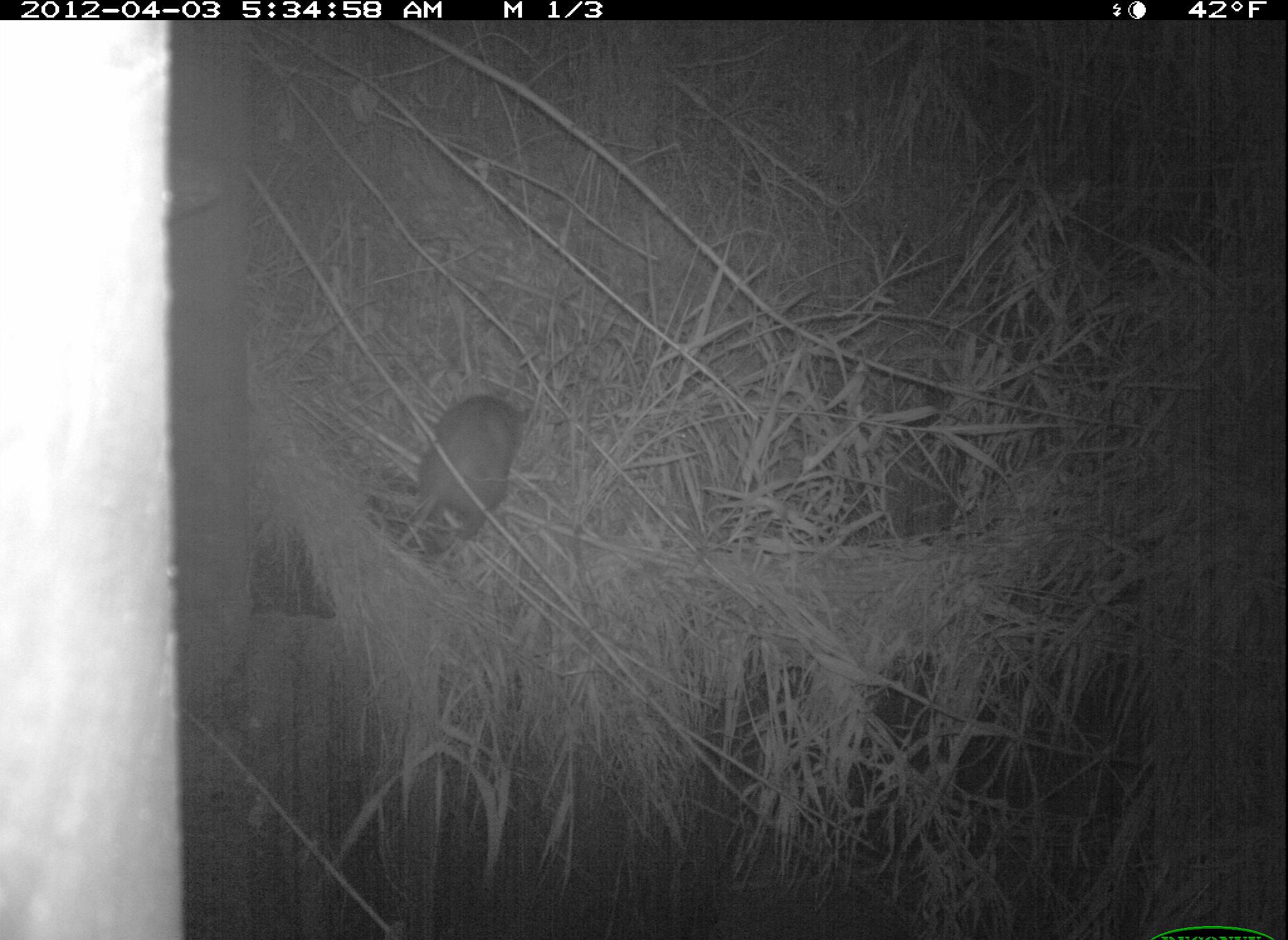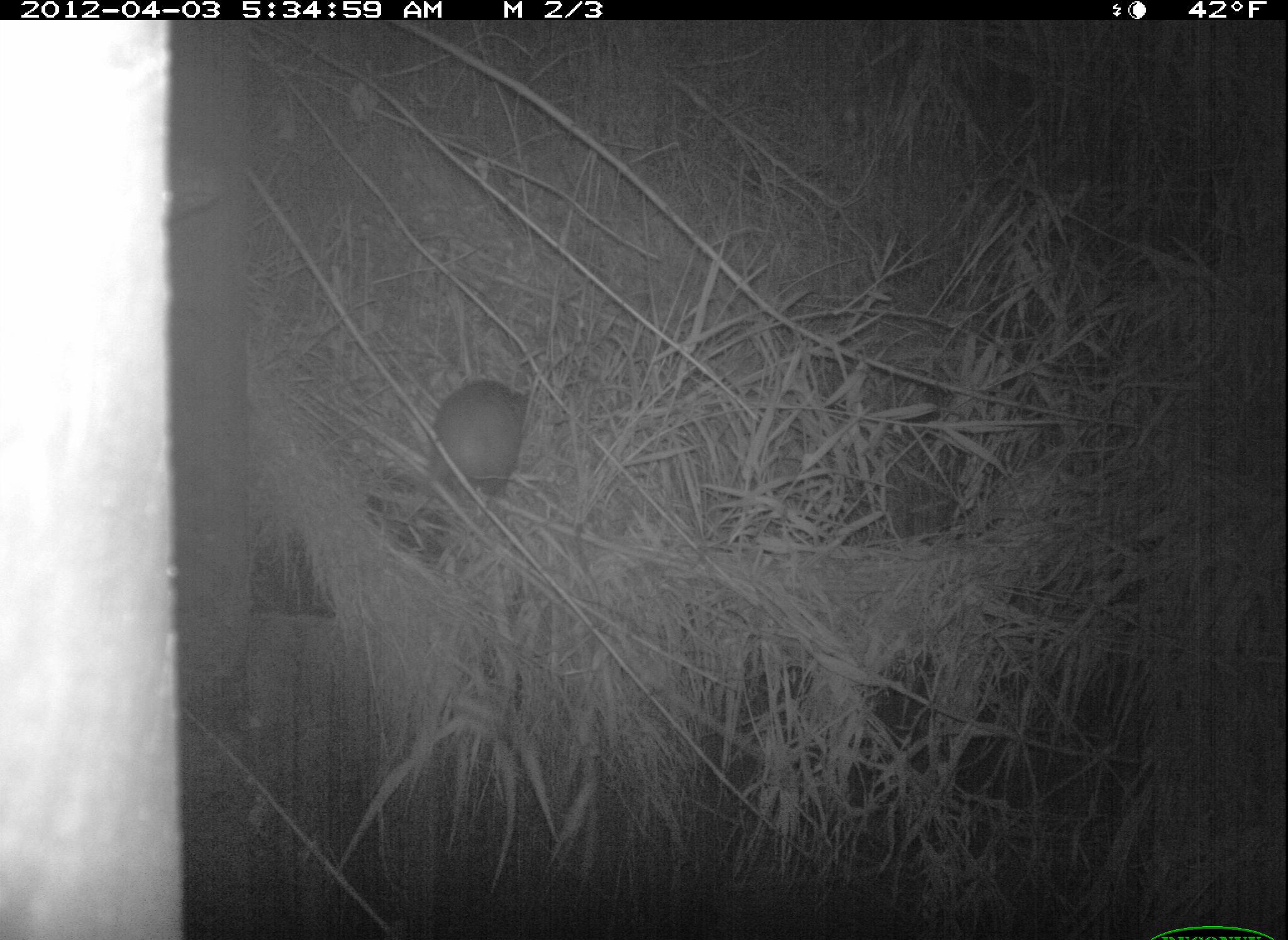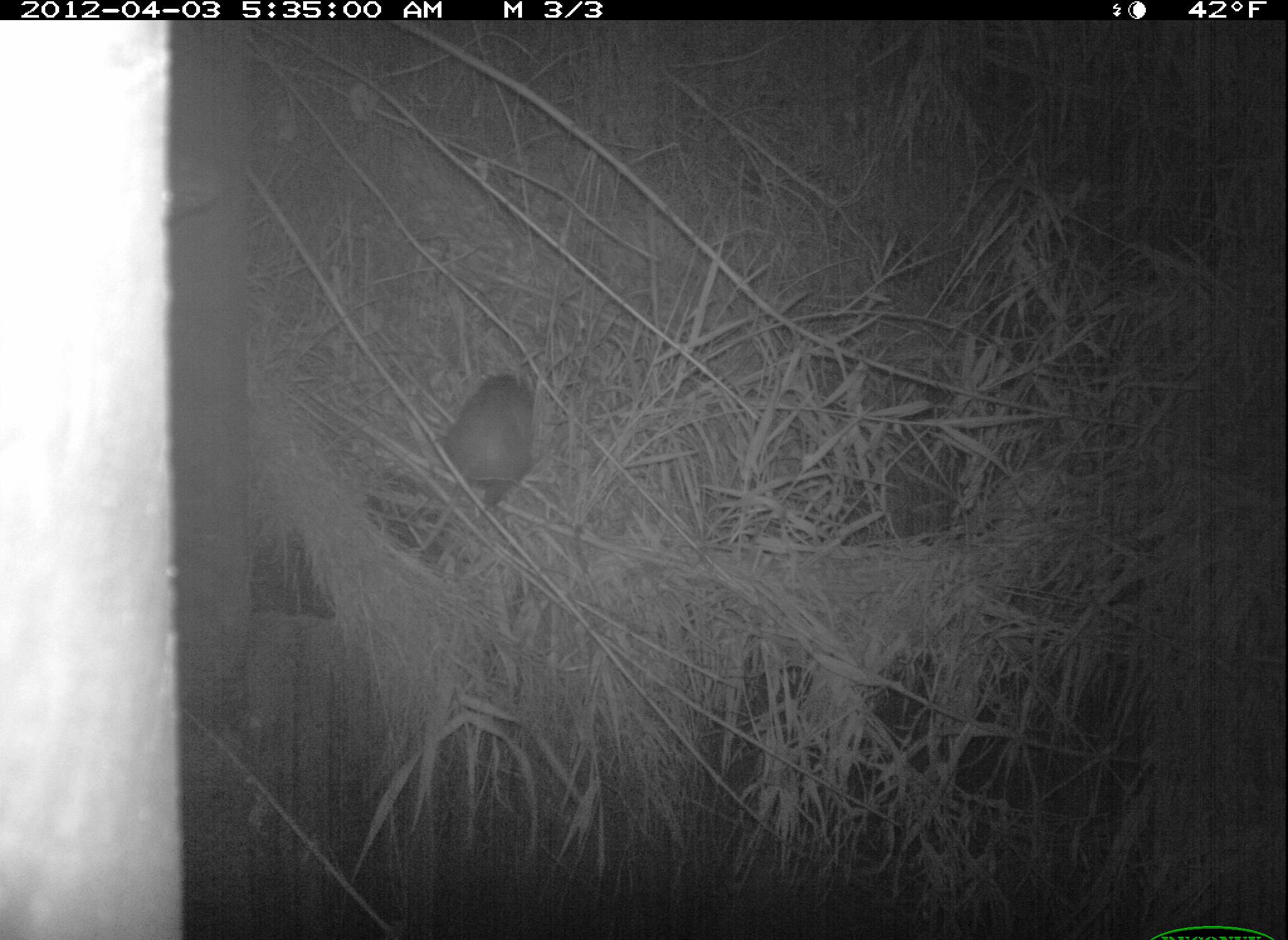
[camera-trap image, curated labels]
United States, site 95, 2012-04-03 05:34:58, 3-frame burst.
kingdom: Animalia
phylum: Chordata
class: Mammalia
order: Didelphimorphia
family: Didelphidae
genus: Didelphis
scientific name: Didelphis virginiana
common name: virginia opossum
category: opossum